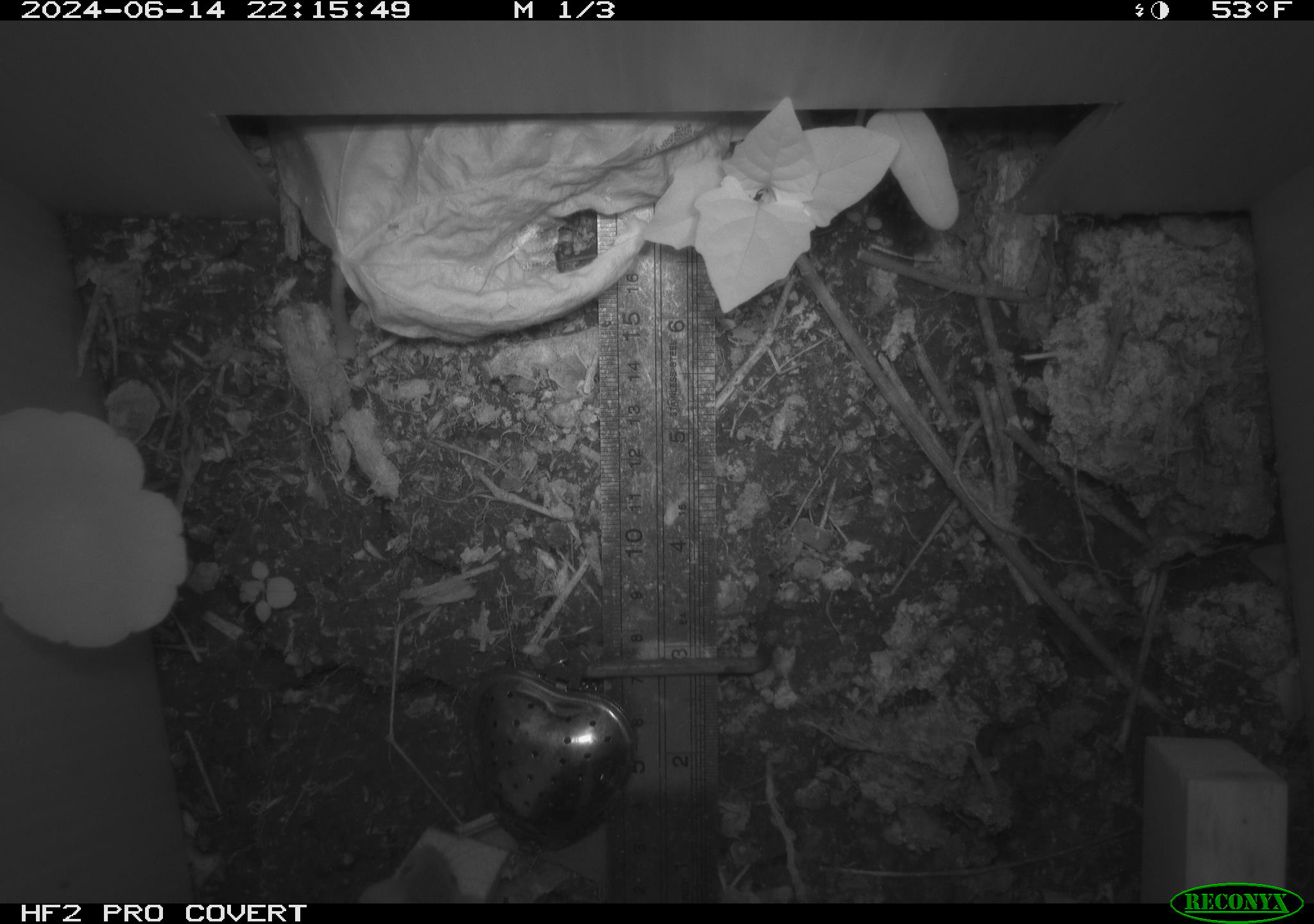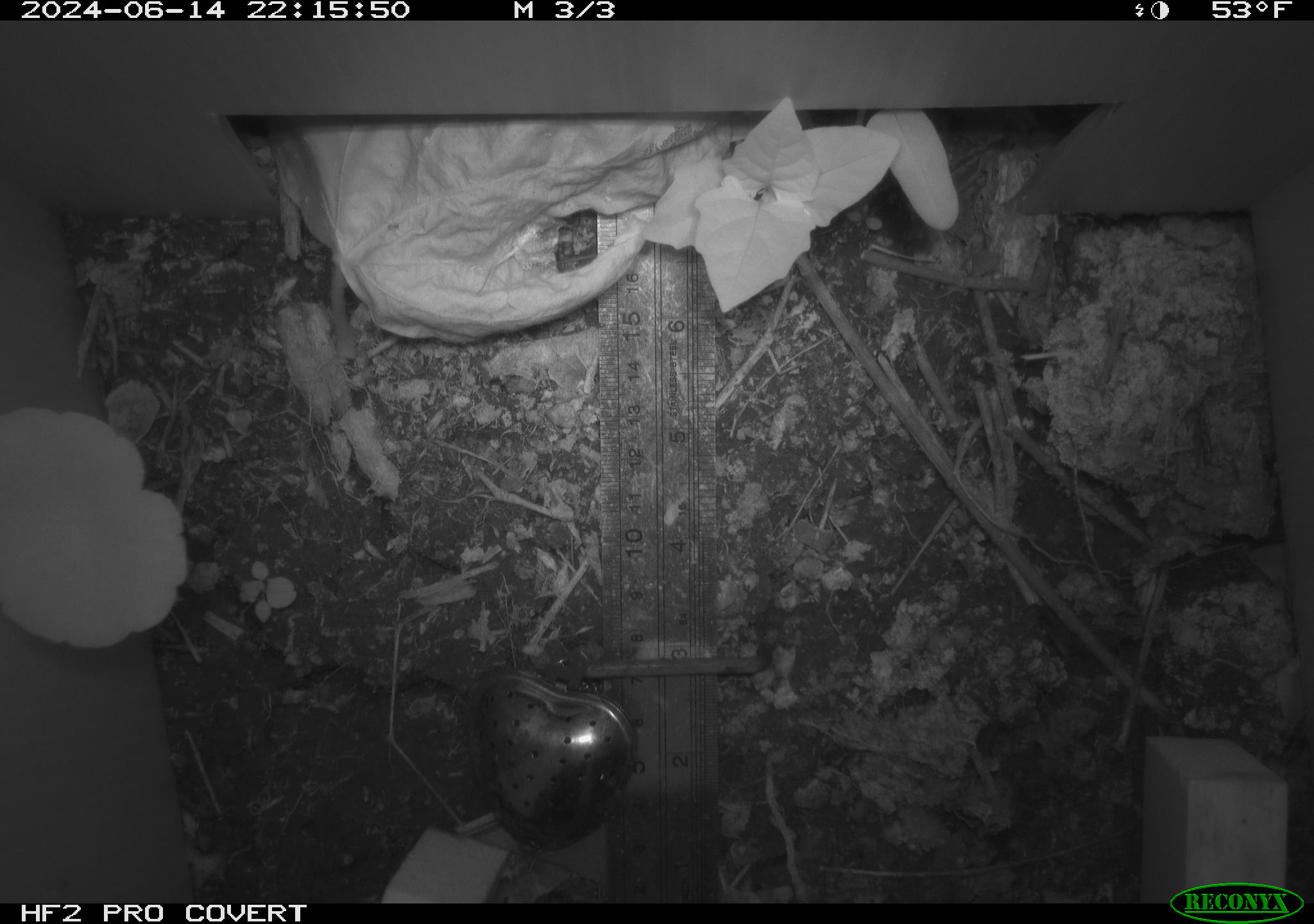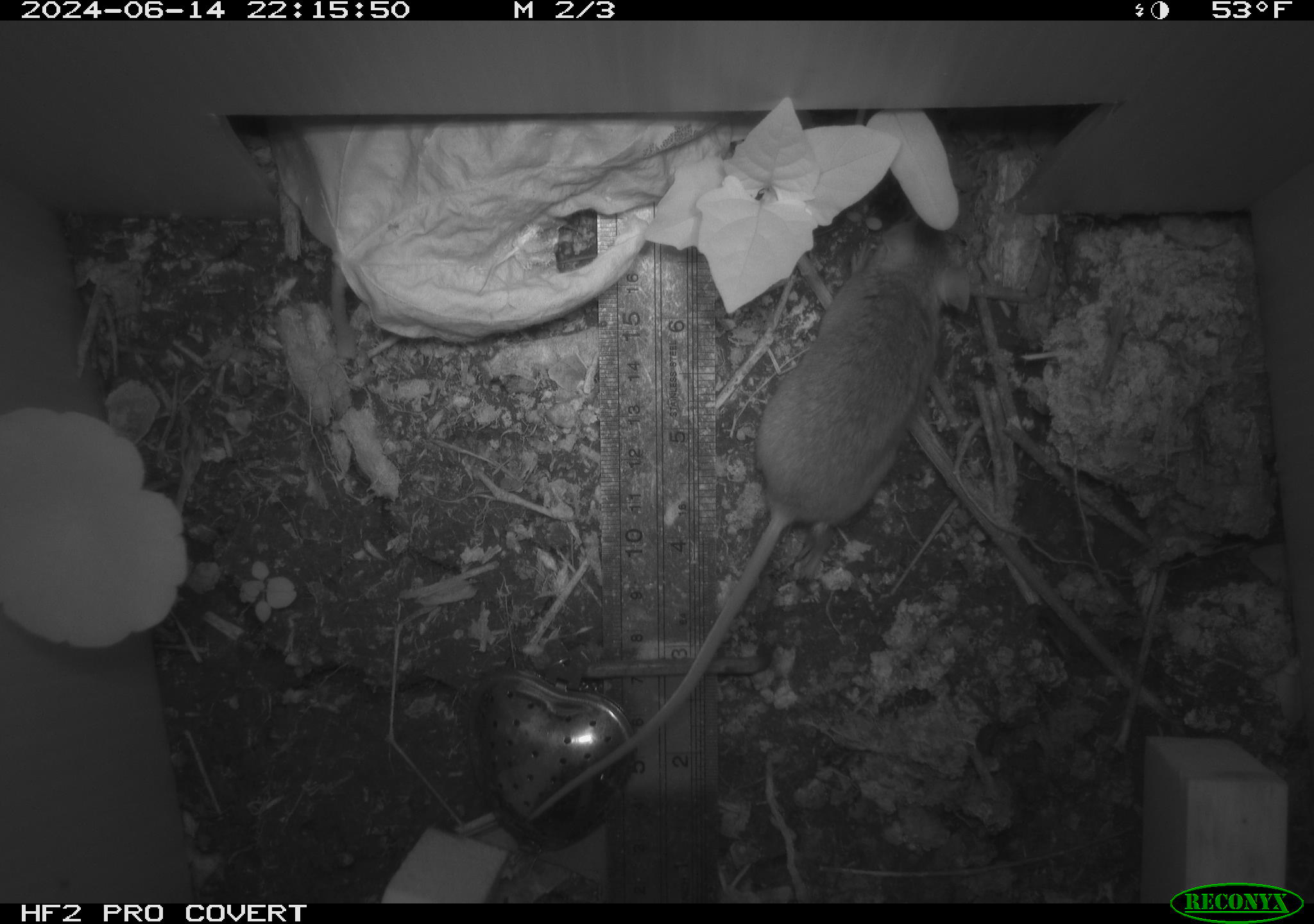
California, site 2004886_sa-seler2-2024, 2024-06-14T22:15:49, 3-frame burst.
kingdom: Animalia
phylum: Chordata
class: Mammalia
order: Rodentia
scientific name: Rodentia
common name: mouse species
Mouse species (Rodentia).